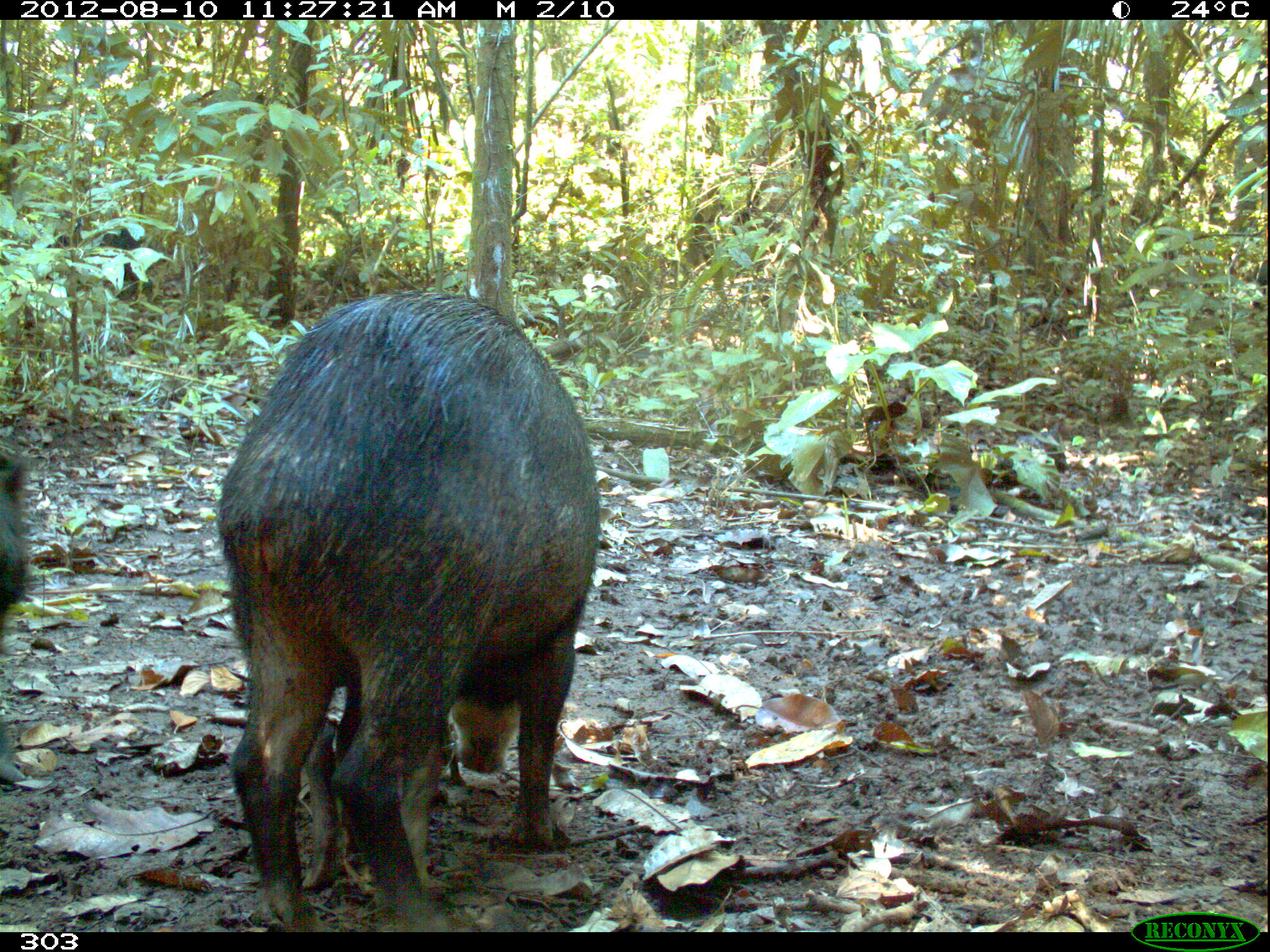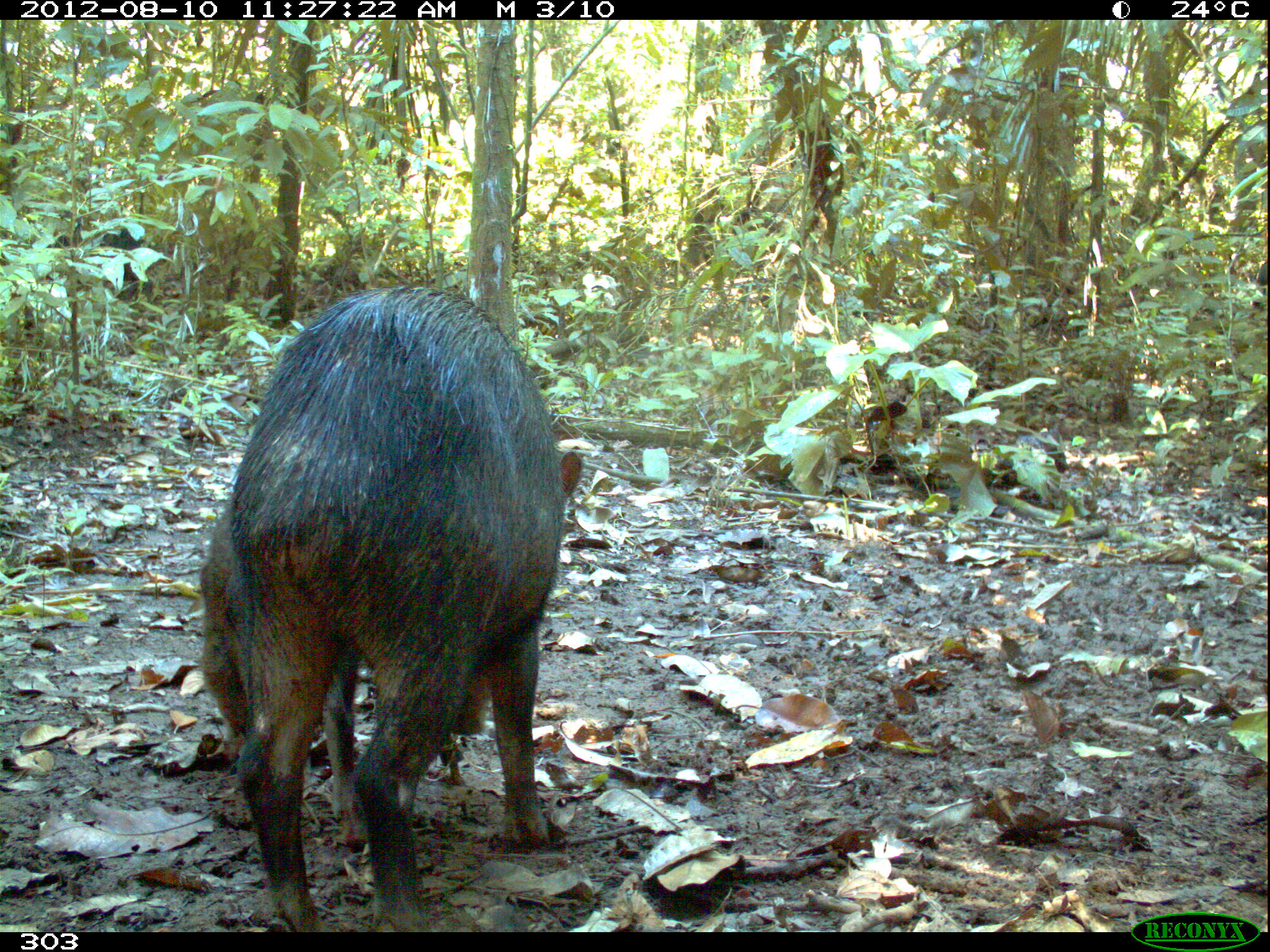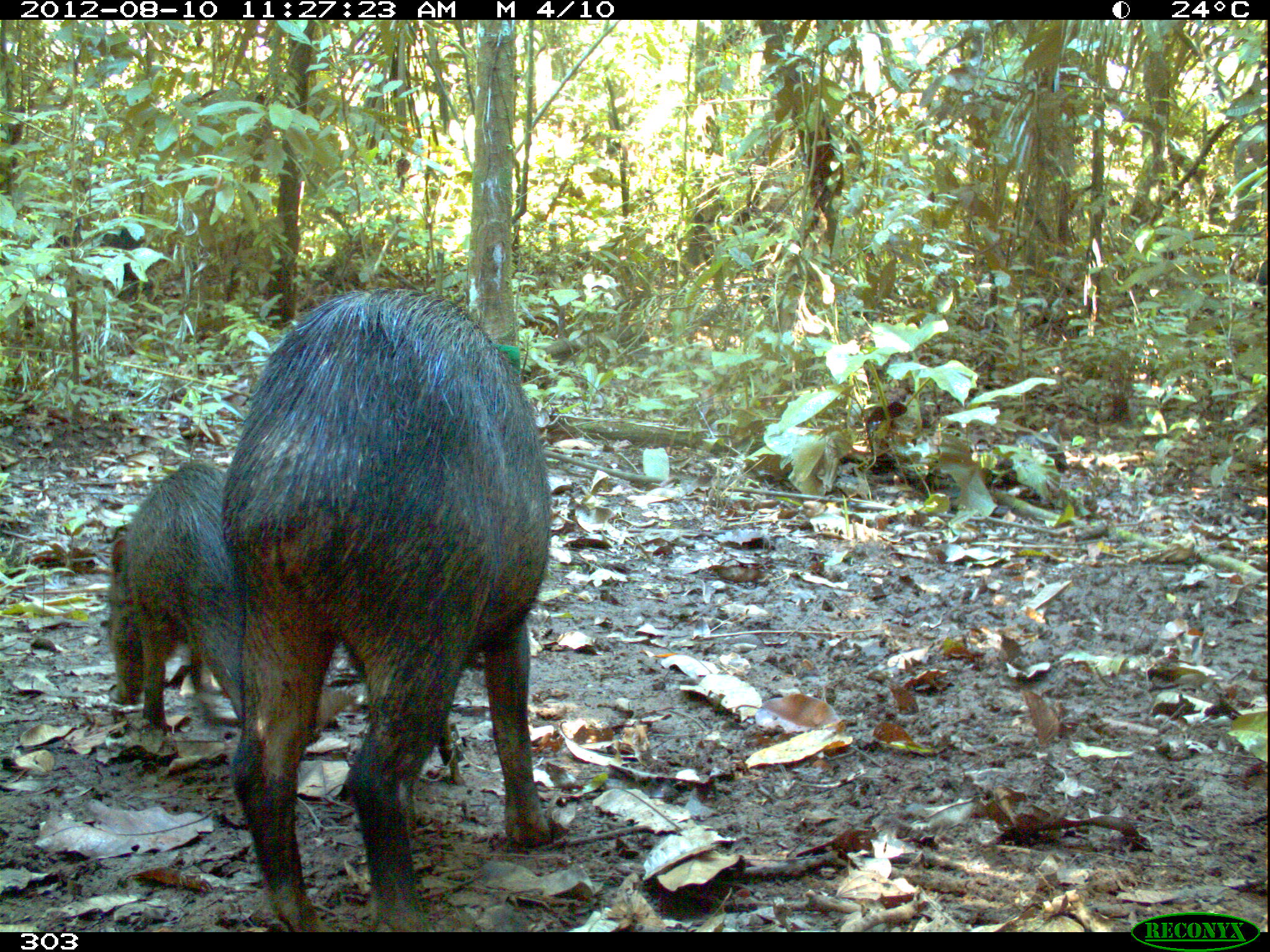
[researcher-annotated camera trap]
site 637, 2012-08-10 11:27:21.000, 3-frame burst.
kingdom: Animalia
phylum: Chordata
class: Mammalia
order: Artiodactyla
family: Tayassuidae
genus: Tayassu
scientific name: Tayassu pecari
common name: white-lipped peccary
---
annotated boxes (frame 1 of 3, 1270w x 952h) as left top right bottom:
tayassu pecari: 213 288 599 930; 1 446 34 631; 1251 262 1269 310